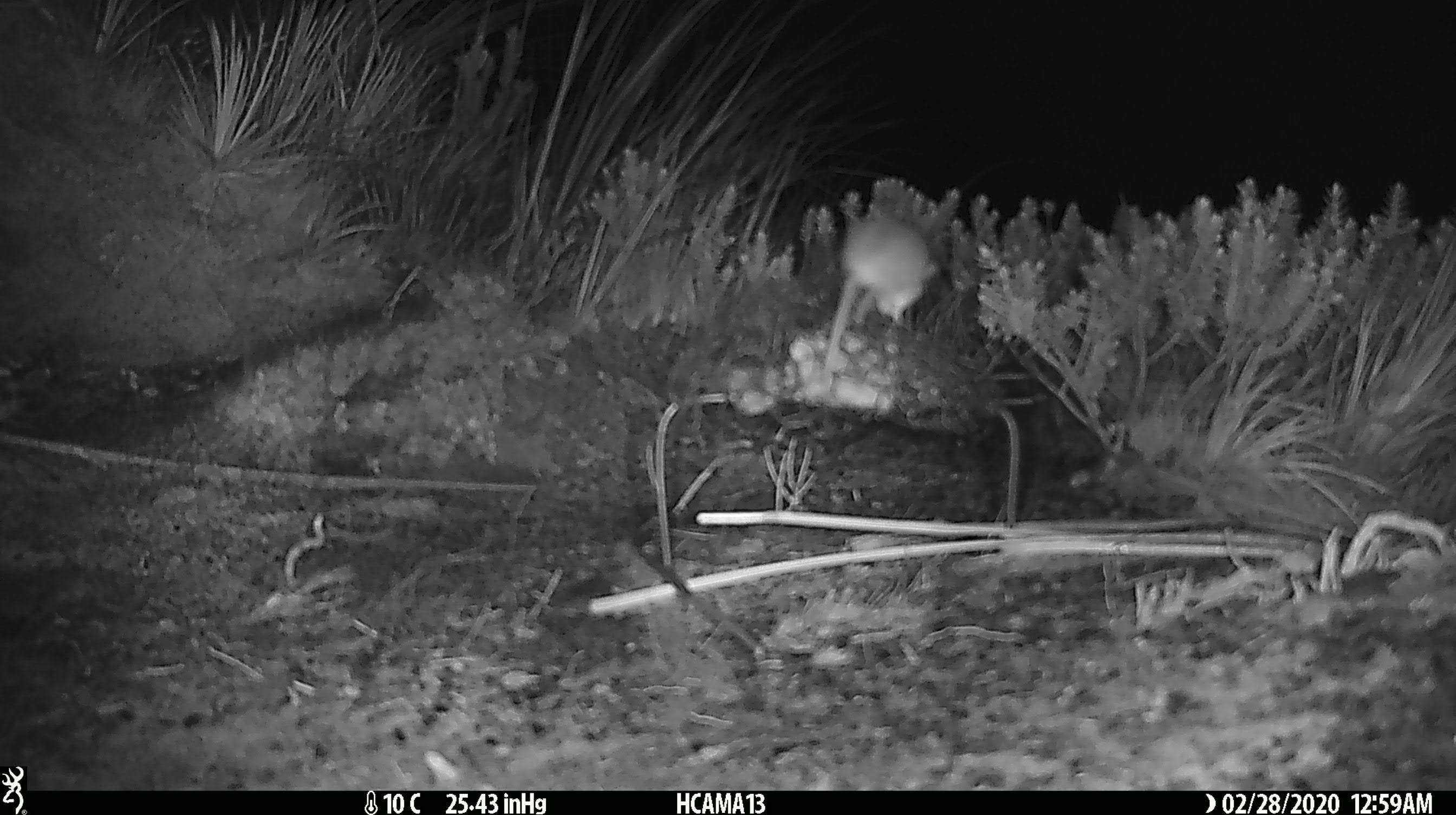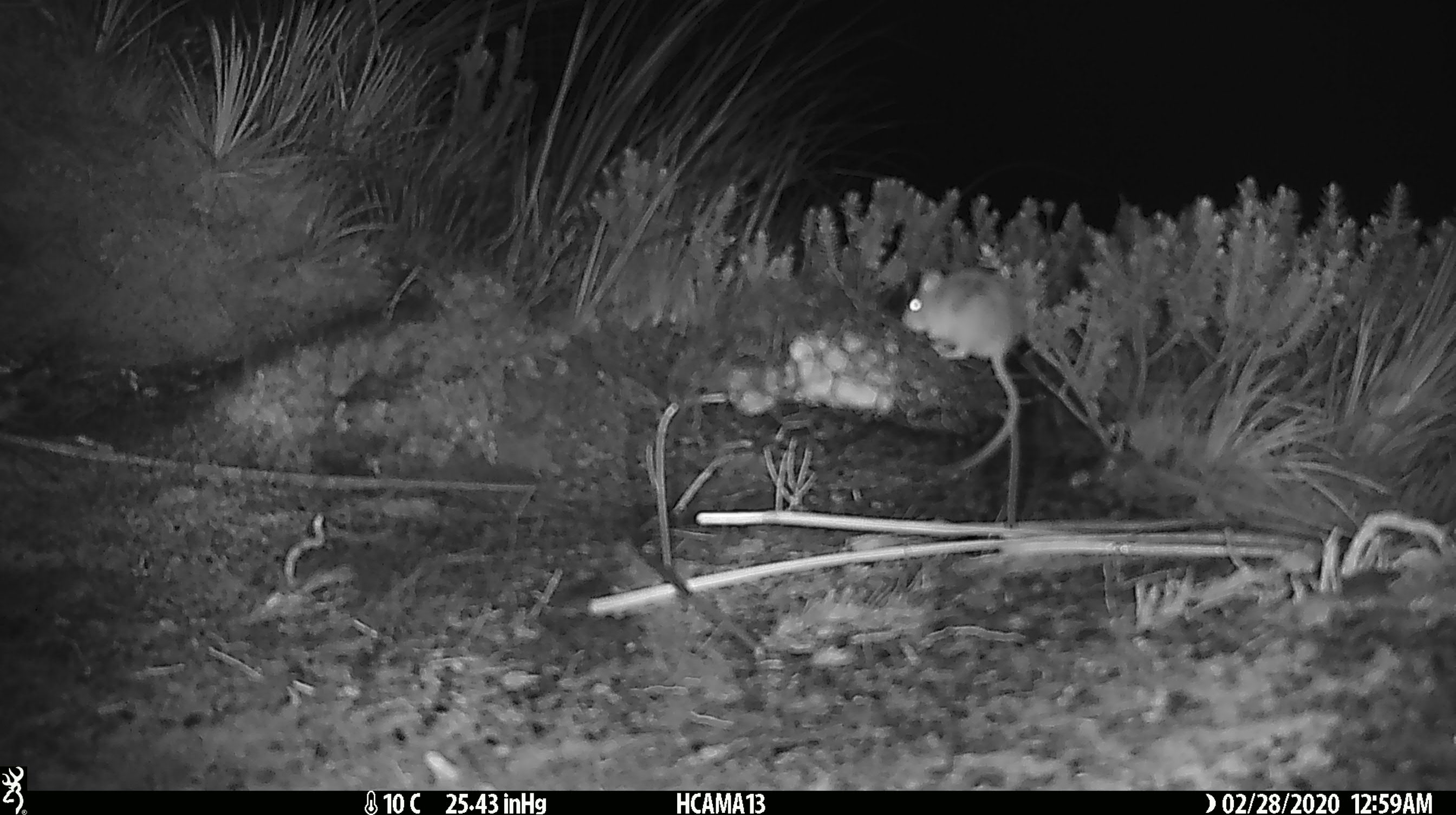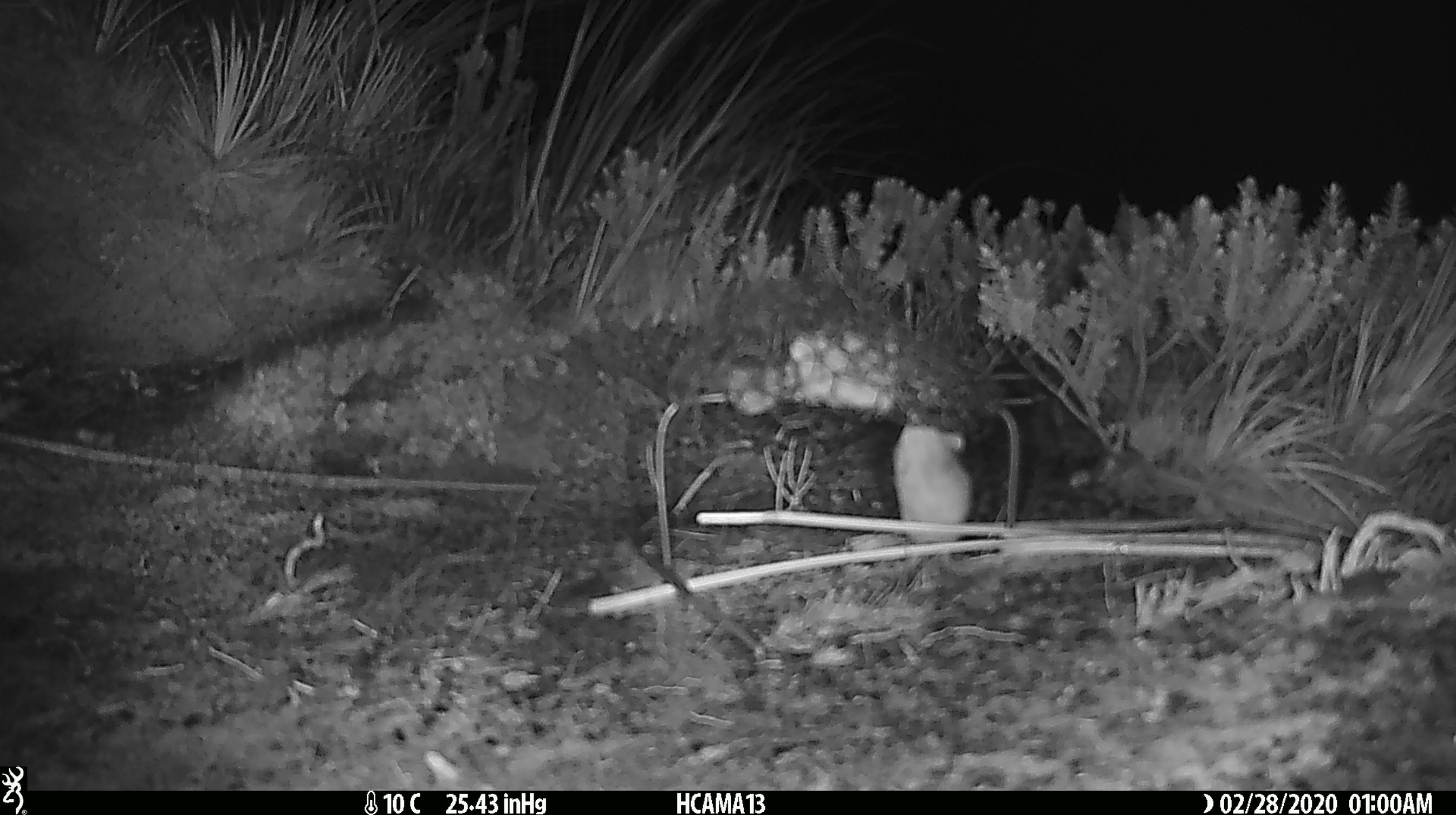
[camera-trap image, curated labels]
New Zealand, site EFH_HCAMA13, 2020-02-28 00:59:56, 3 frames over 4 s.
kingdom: Animalia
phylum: Chordata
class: Mammalia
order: Rodentia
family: Muridae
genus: Mus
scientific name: Mus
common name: mouse